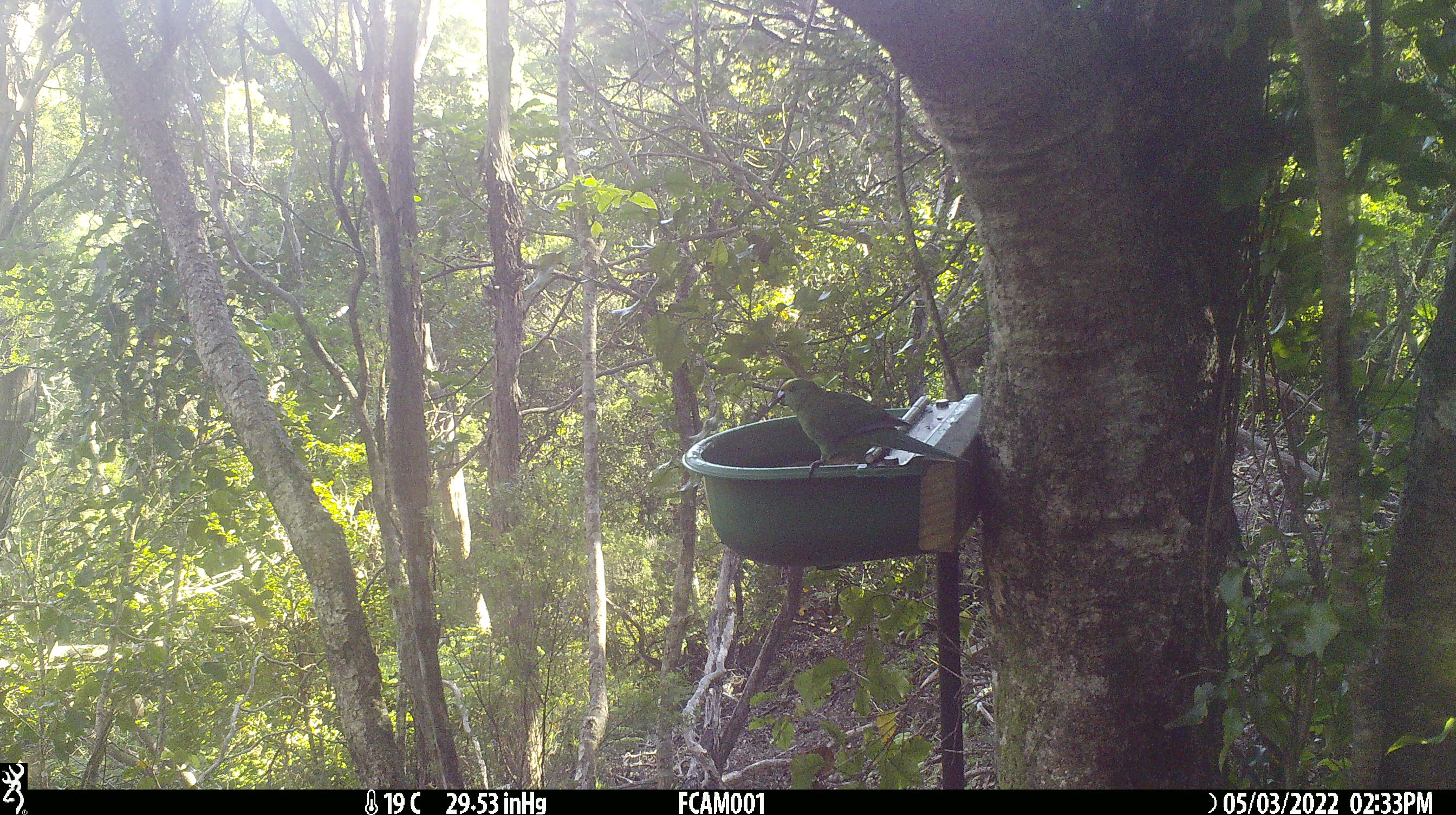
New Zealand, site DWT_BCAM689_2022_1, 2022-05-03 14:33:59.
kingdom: Animalia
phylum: Chordata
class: Aves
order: Psittaciformes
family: Psittaculidae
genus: Cyanoramphus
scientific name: Cyanoramphus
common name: parakeet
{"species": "parakeet (Cyanoramphus)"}